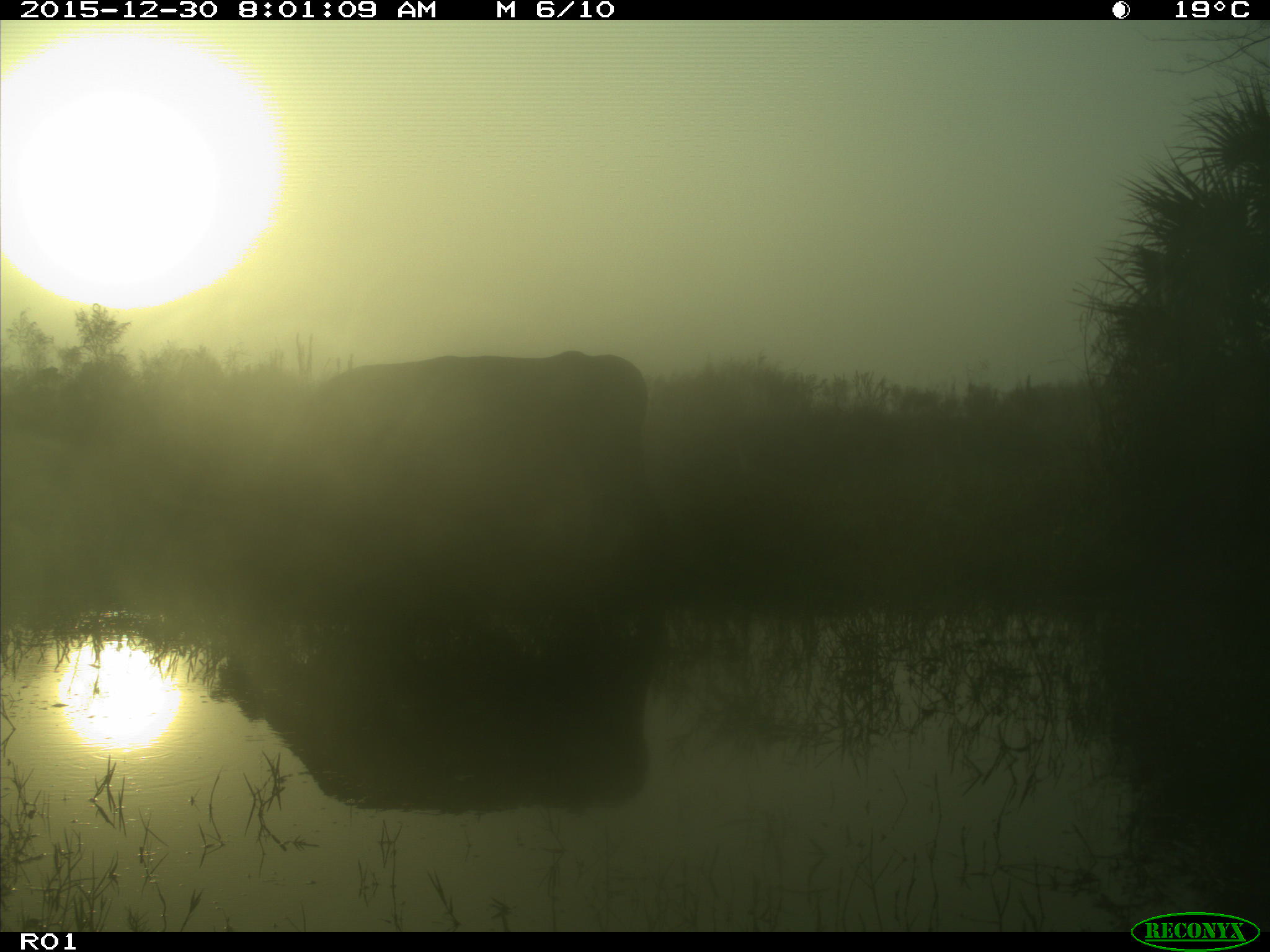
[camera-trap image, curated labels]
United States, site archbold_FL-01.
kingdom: Animalia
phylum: Chordata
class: Mammalia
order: Artiodactyla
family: Bovidae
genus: Bos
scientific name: Bos taurus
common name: domestic cow